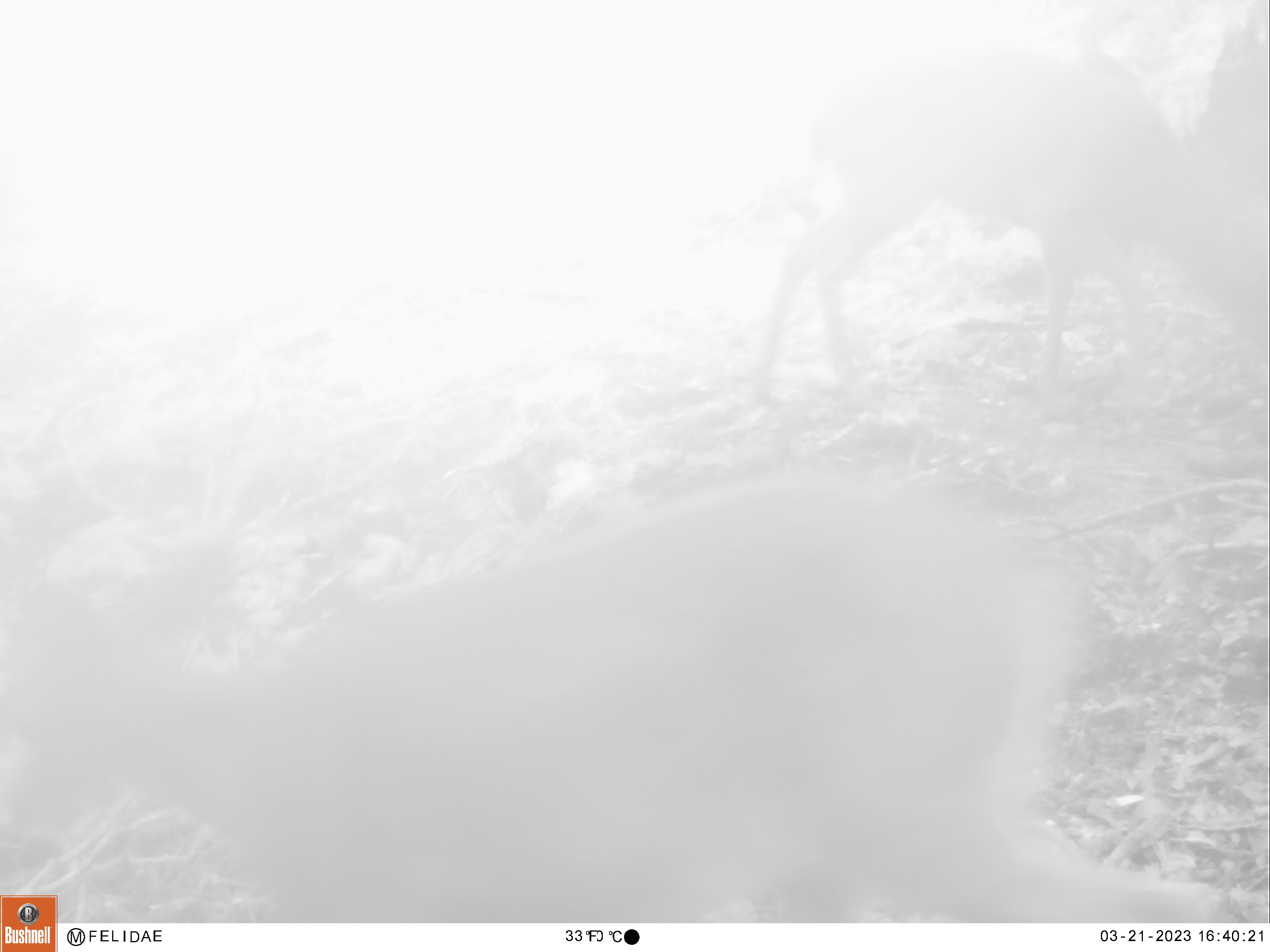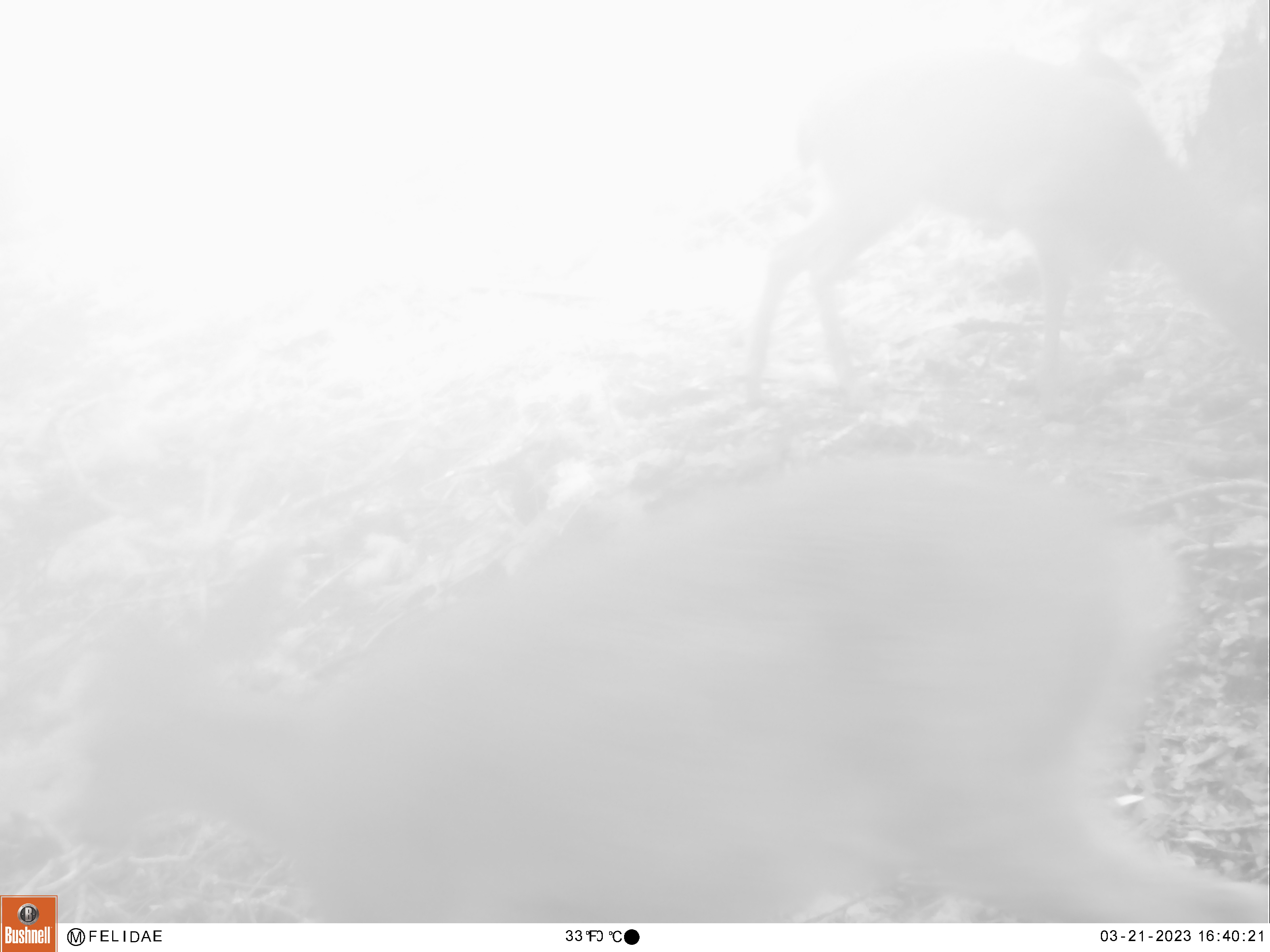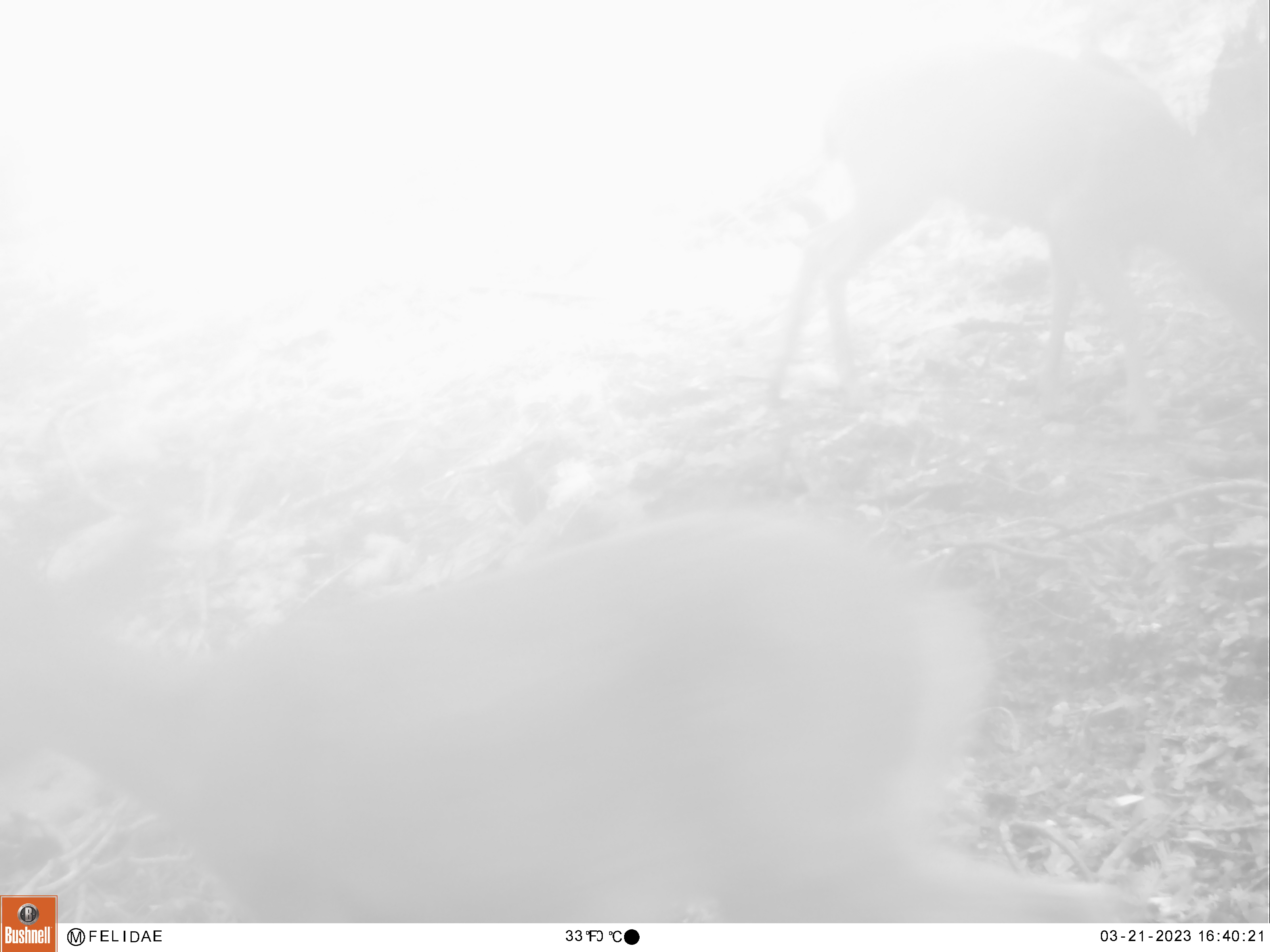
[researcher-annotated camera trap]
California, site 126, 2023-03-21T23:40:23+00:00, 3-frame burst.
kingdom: Animalia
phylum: Chordata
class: Mammalia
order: Artiodactyla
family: Cervidae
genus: Odocoileus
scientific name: Odocoileus hemionus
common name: mule deer